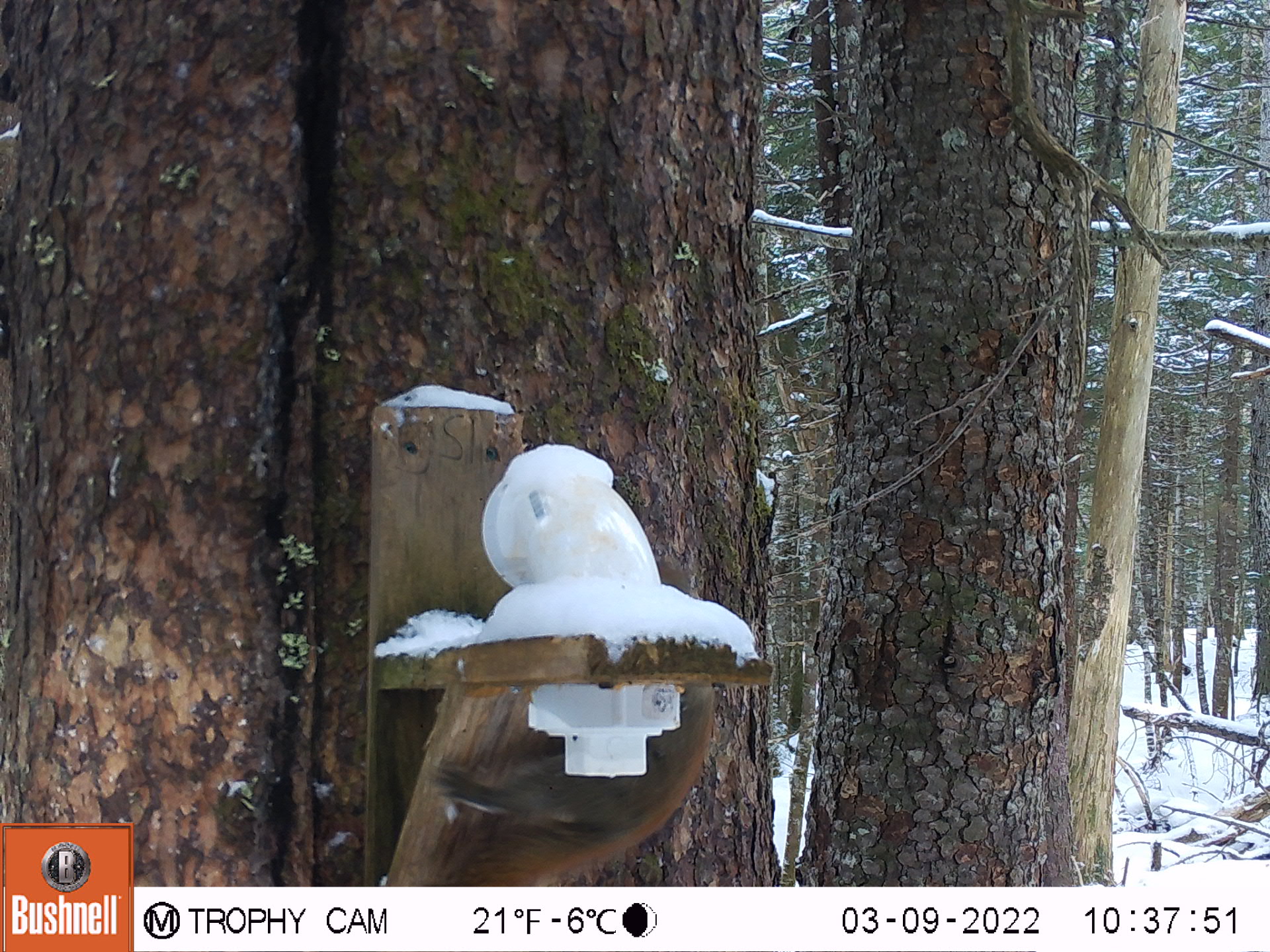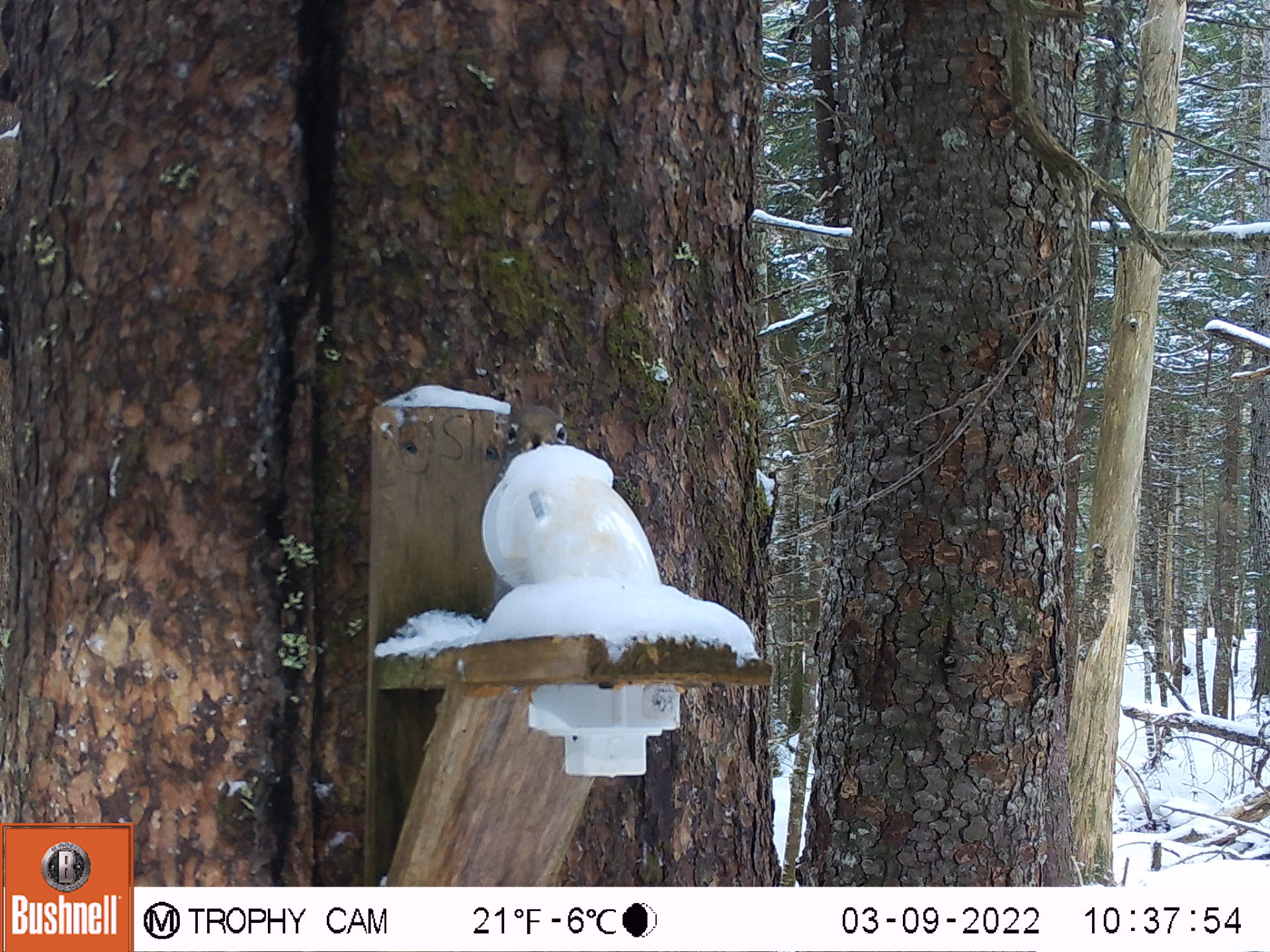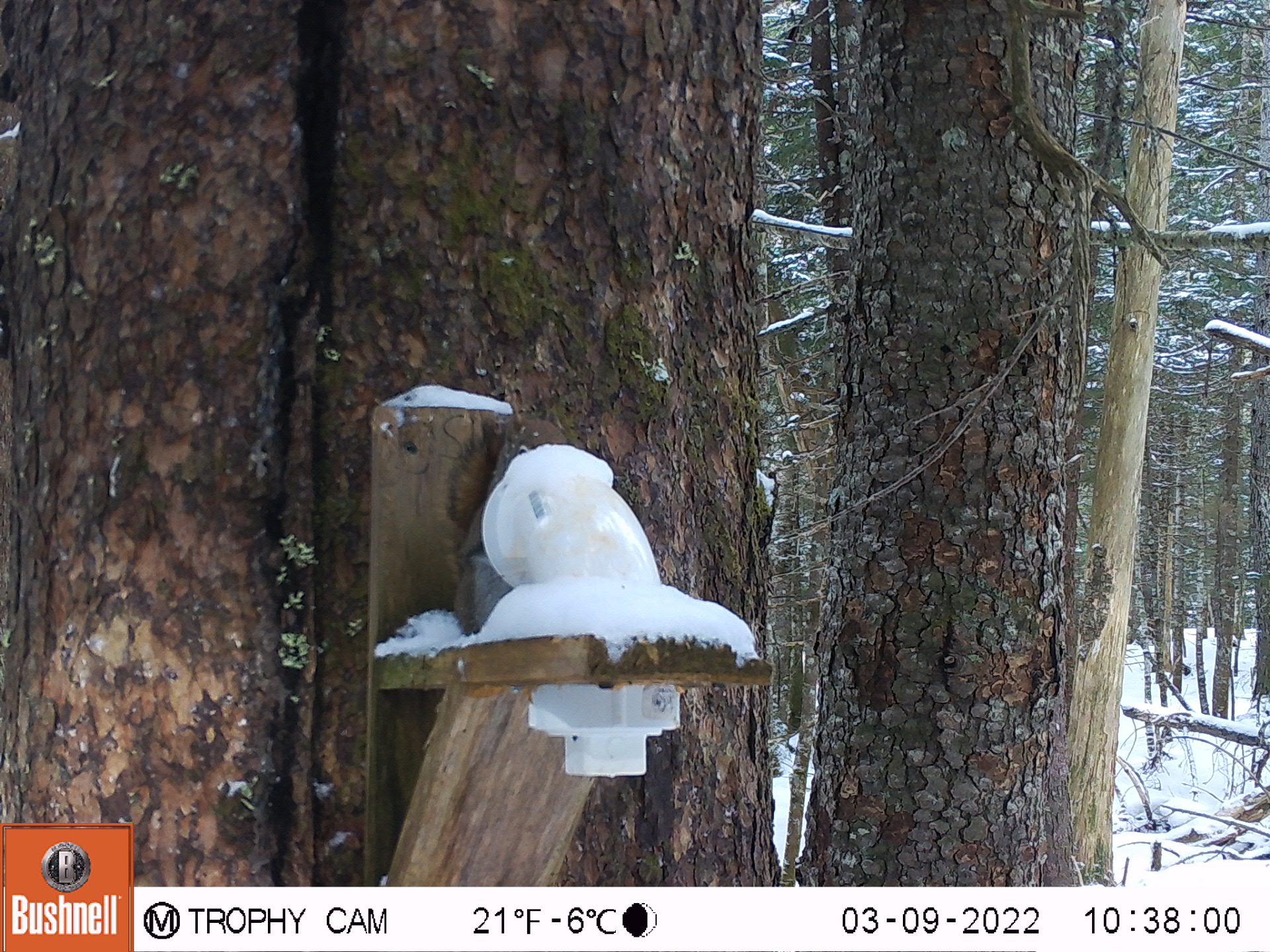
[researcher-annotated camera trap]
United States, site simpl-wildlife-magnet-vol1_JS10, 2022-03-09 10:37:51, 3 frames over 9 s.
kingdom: Animalia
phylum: Chordata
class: Mammalia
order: Rodentia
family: Sciuridae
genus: Tamiasciurus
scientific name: Tamiasciurus hudsonicus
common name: red squirrel